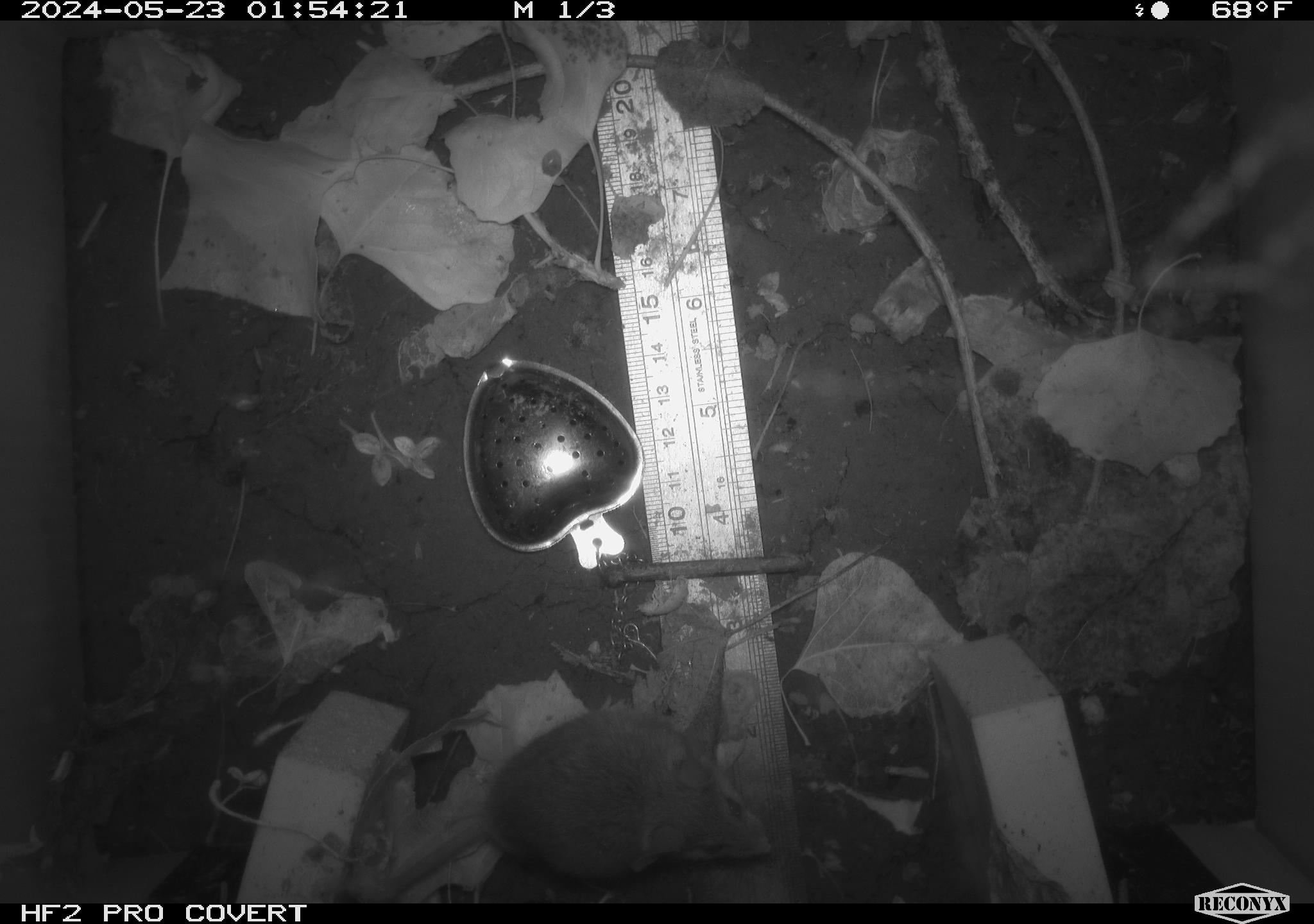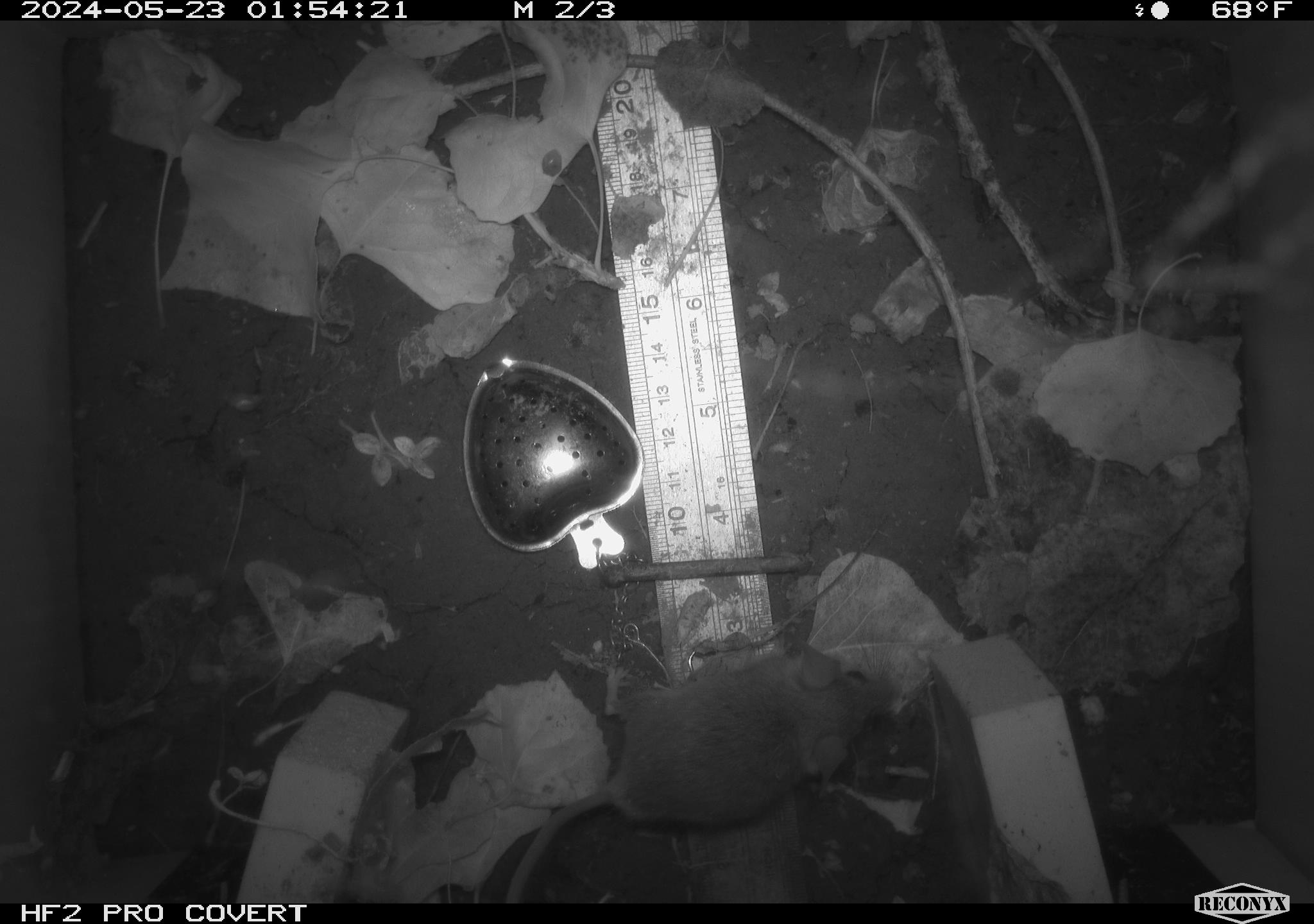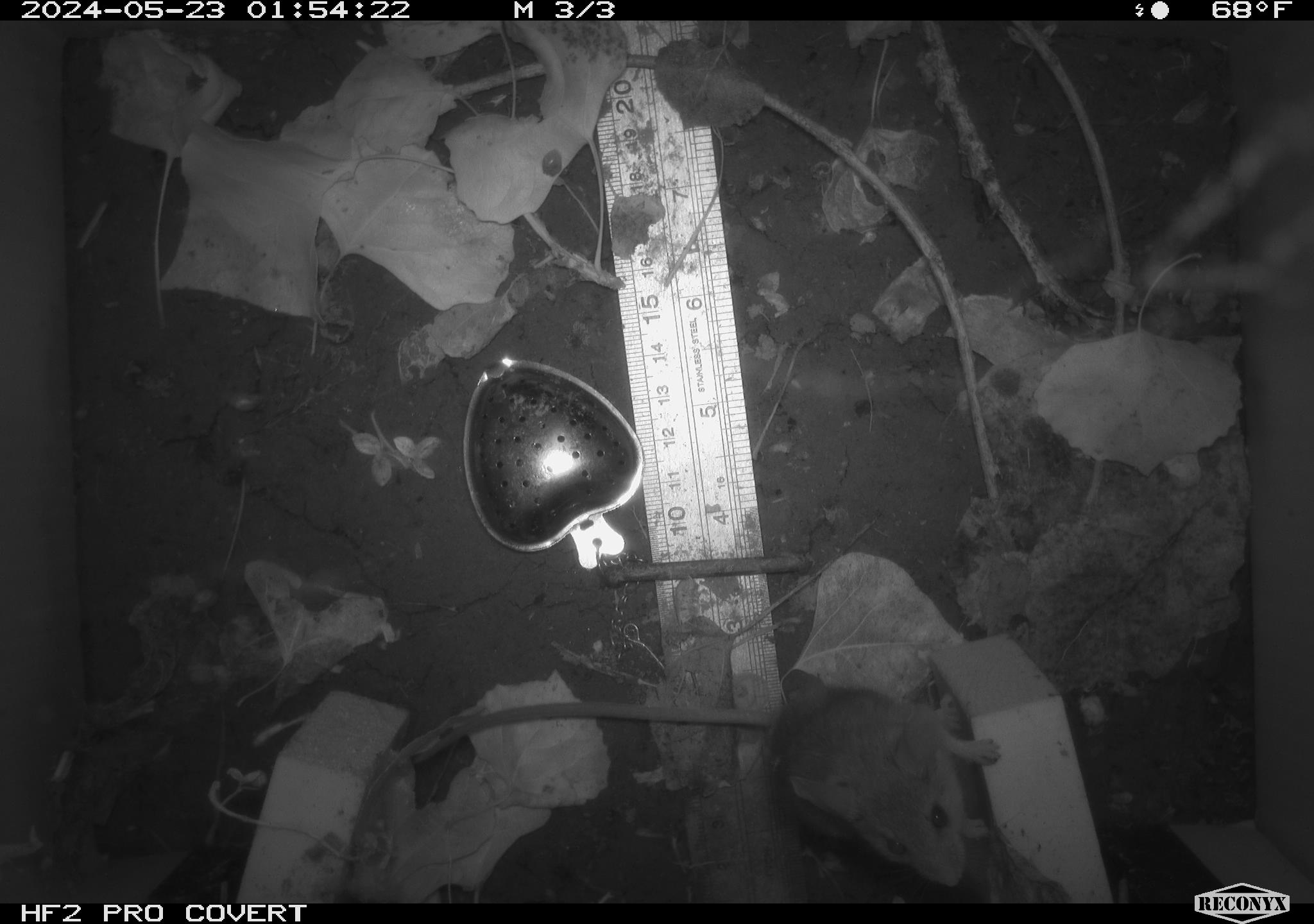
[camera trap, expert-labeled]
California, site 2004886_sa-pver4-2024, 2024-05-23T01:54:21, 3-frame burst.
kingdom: Animalia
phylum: Chordata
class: Mammalia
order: Rodentia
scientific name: Rodentia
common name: mouse species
Mouse species (Rodentia).